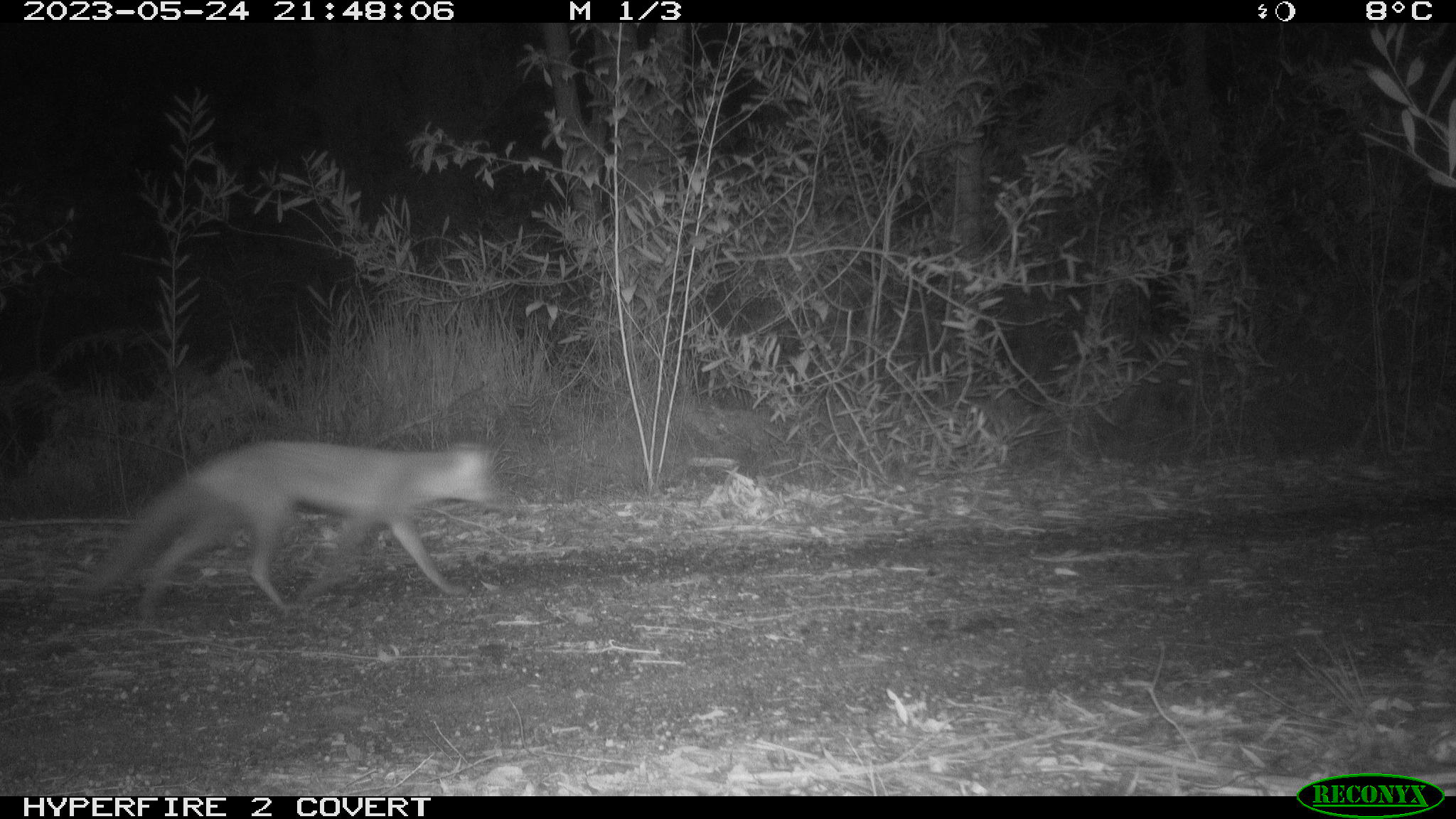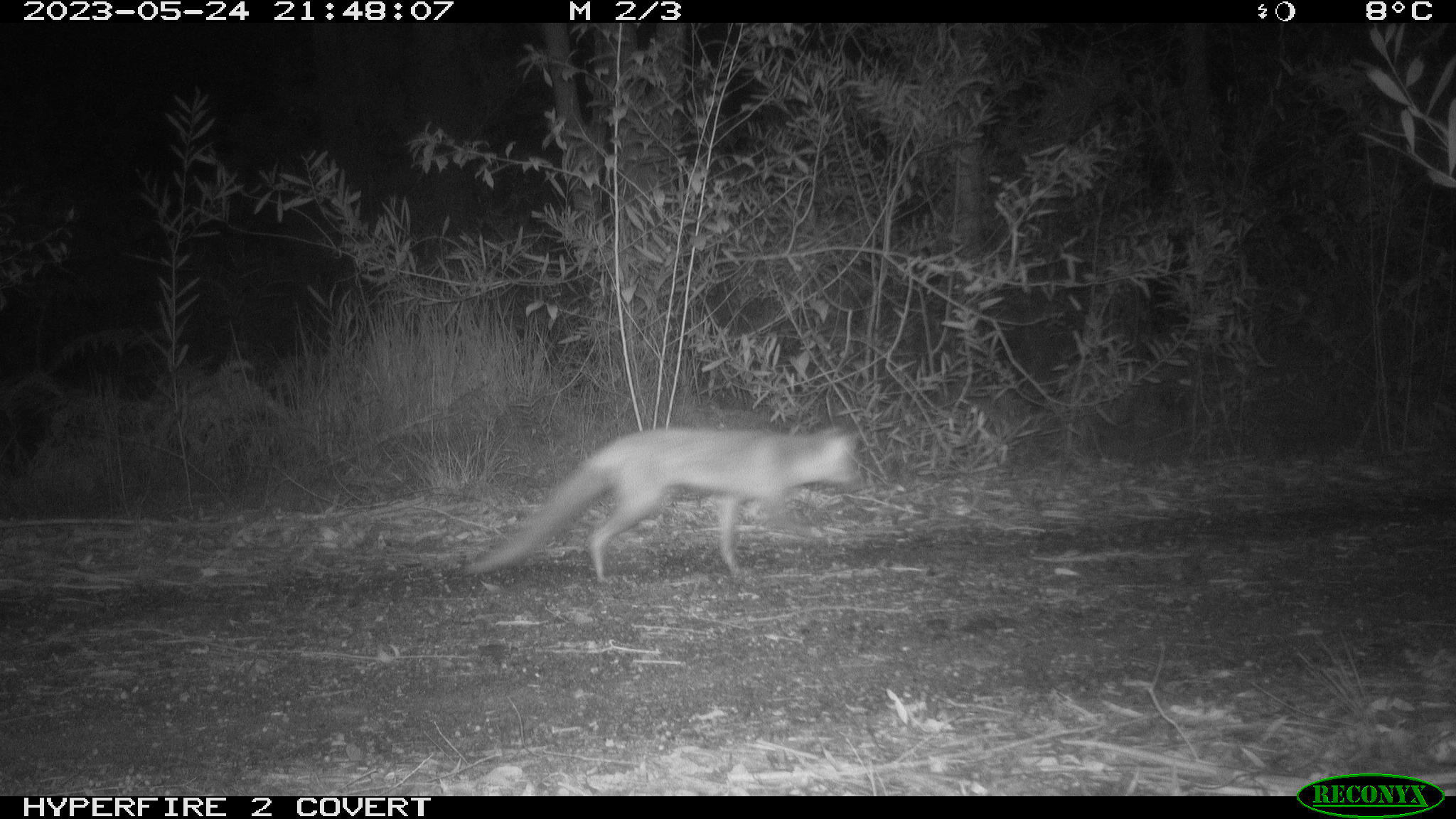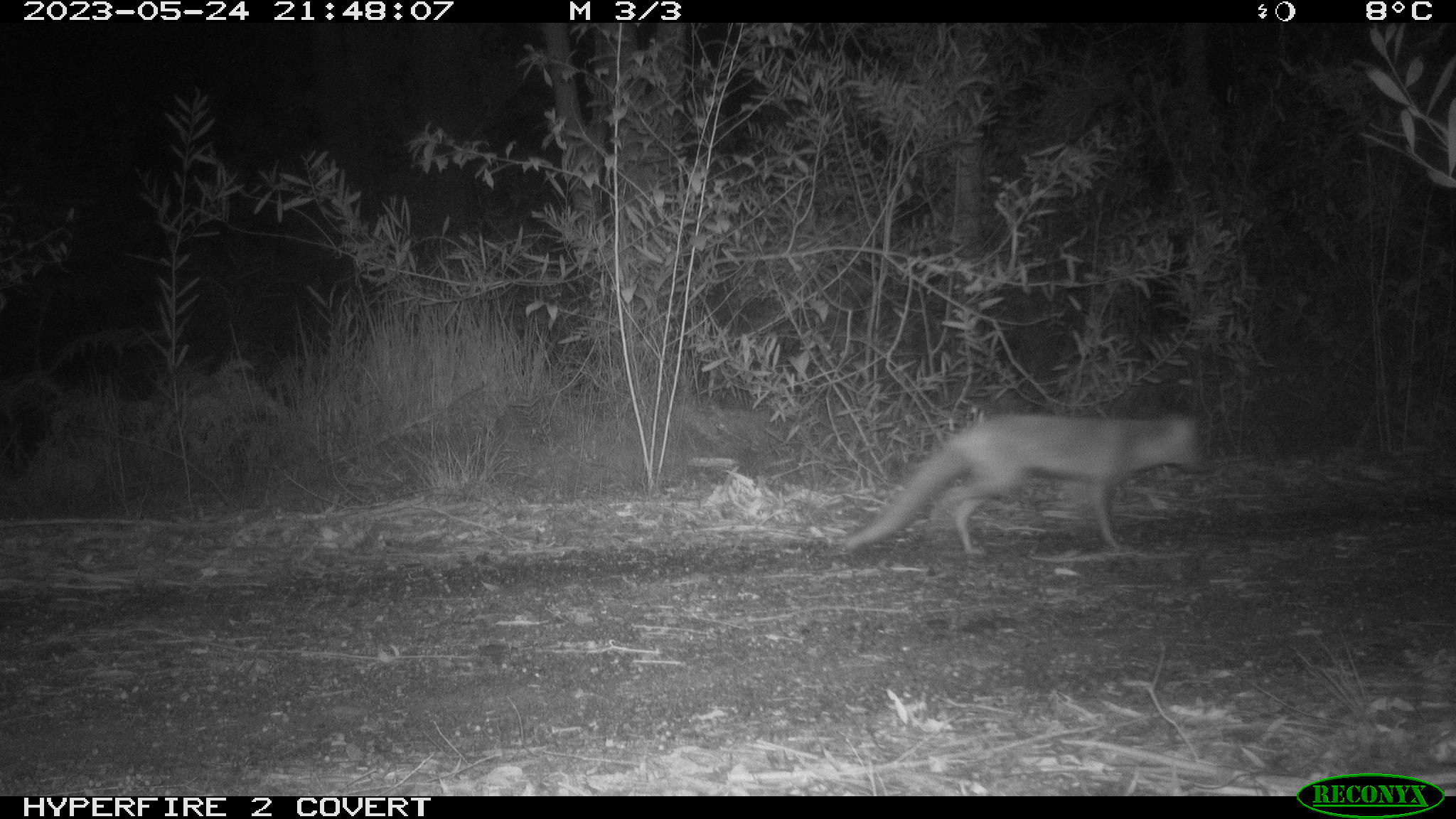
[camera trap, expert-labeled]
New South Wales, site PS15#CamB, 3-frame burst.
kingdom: Animalia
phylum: Chordata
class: Mammalia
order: Carnivora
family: Canidae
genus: Vulpes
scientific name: Vulpes vulpes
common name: red fox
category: fox